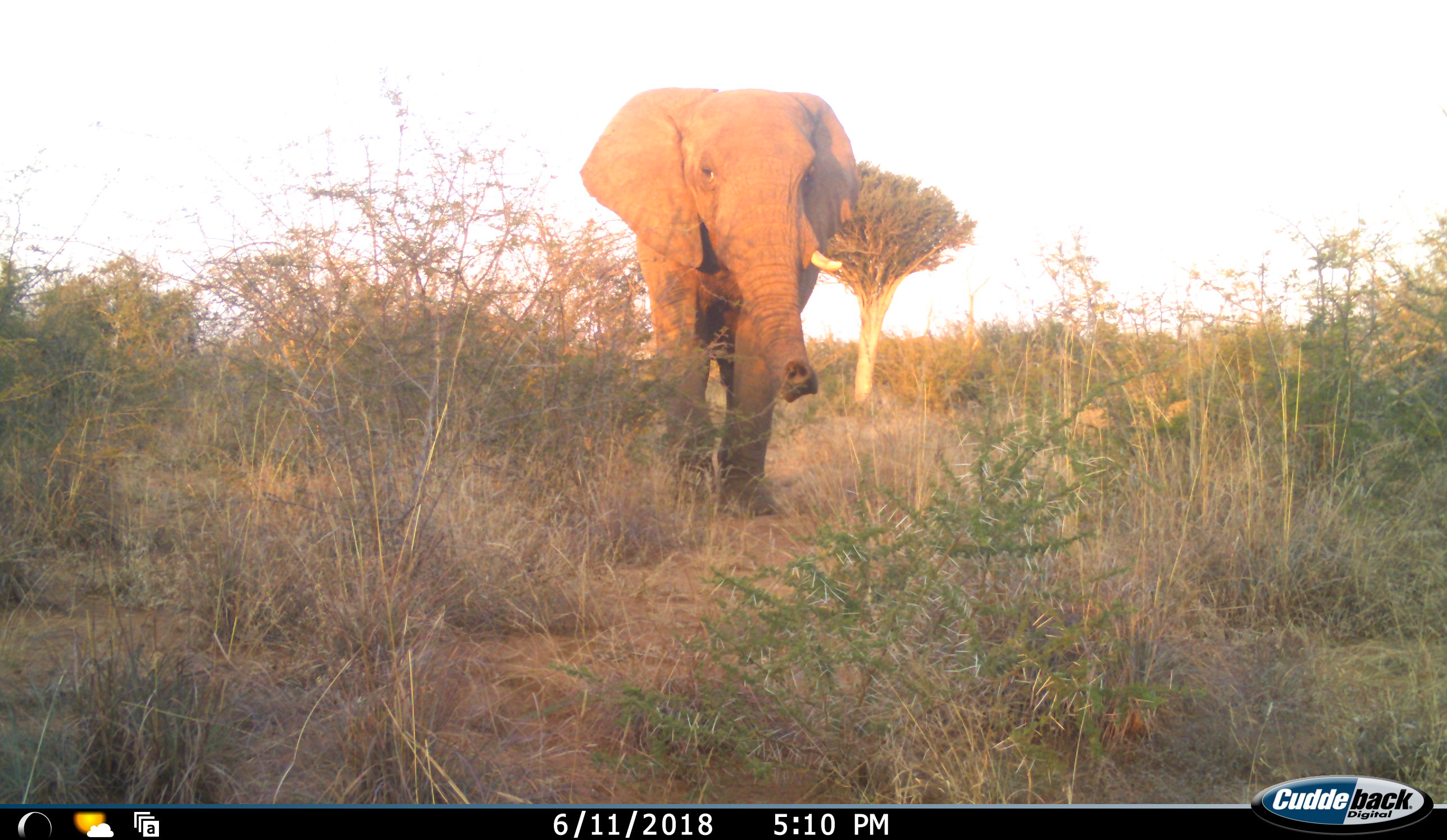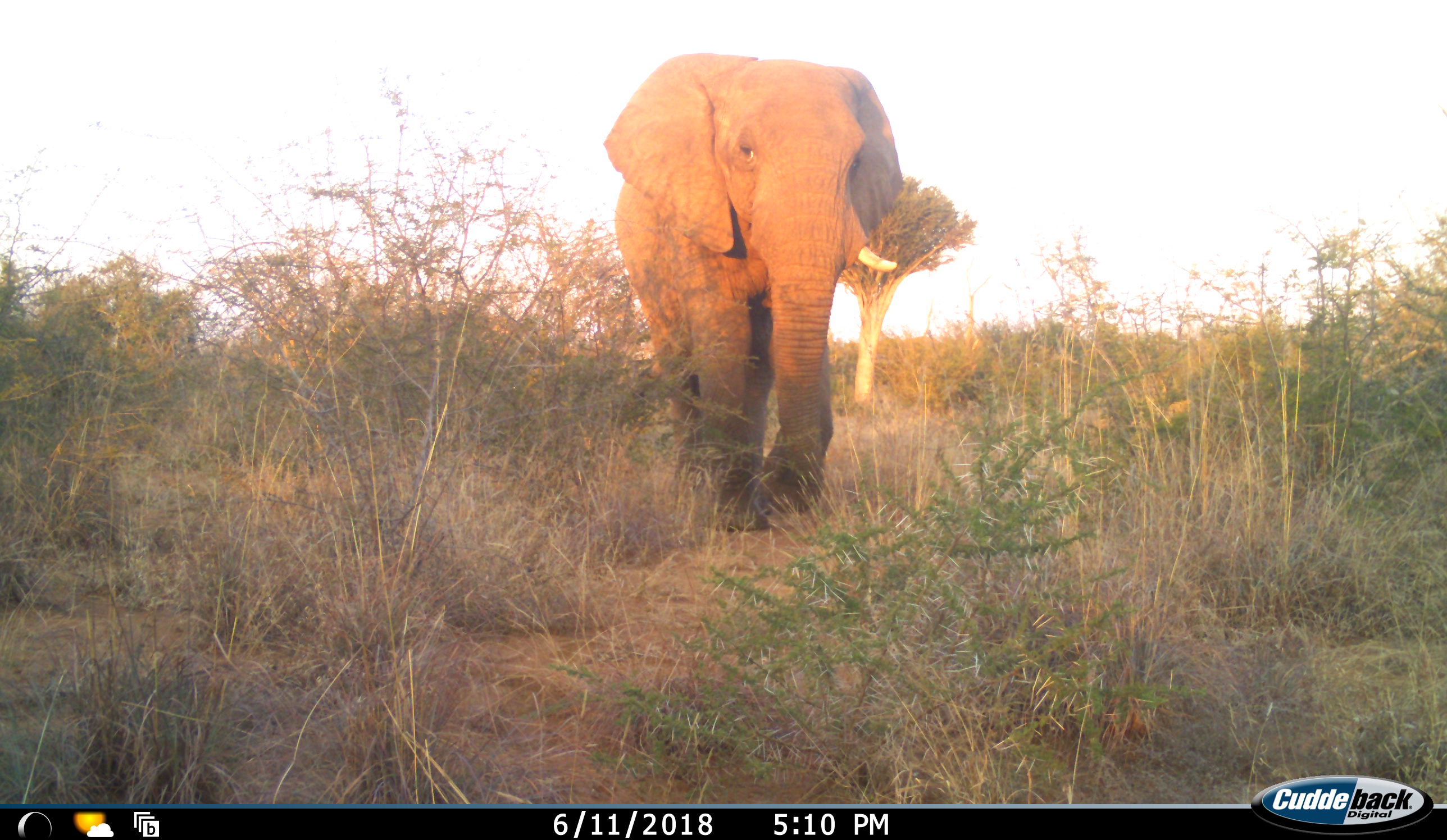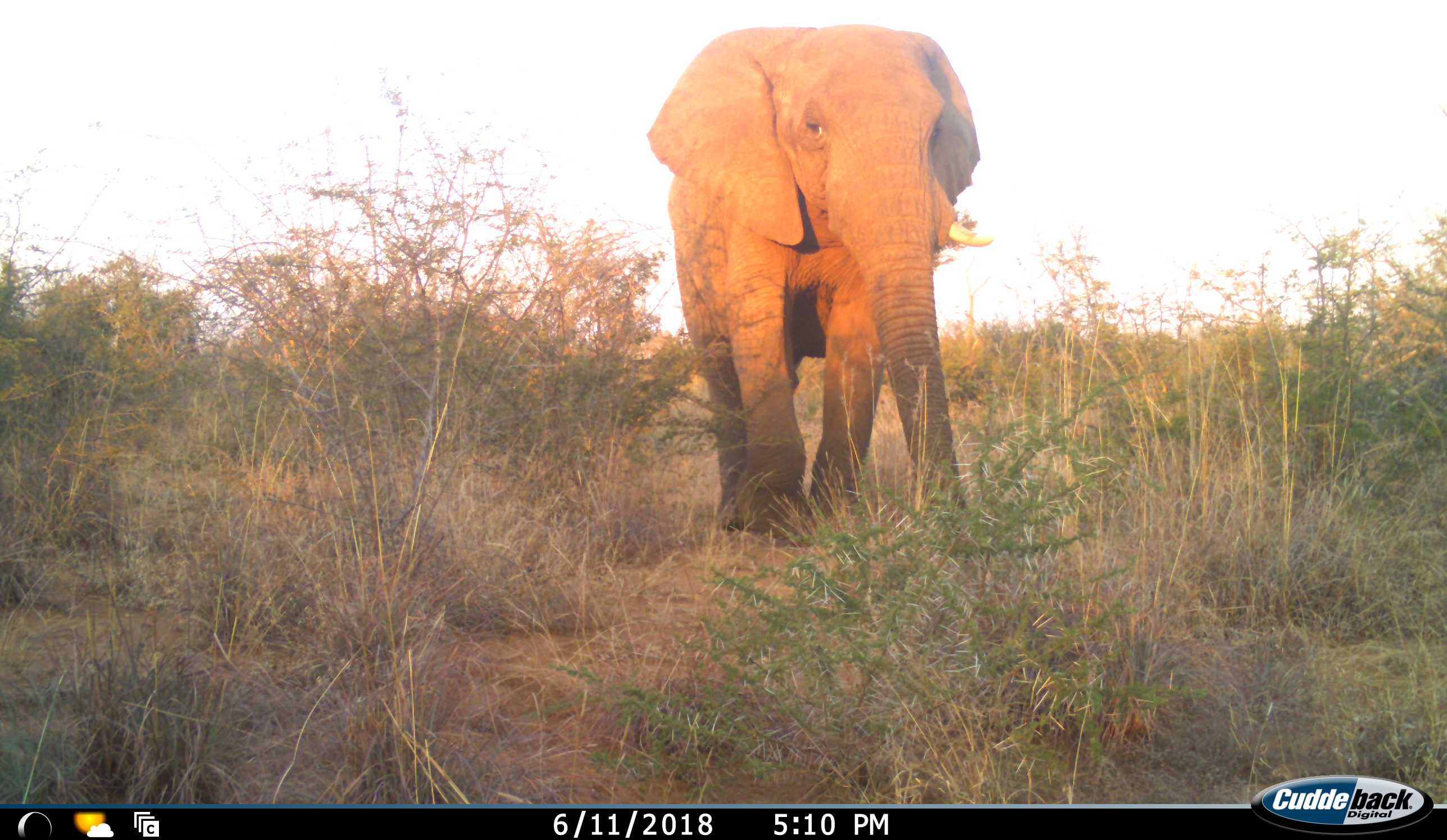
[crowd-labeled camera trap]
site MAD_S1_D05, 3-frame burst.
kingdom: Animalia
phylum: Chordata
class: Mammalia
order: Proboscidea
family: Elephantidae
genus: Loxodonta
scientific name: Loxodonta africana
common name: african bush elephant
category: elephant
Elephant (african bush elephant) (Loxodonta africana), count 1. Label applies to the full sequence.